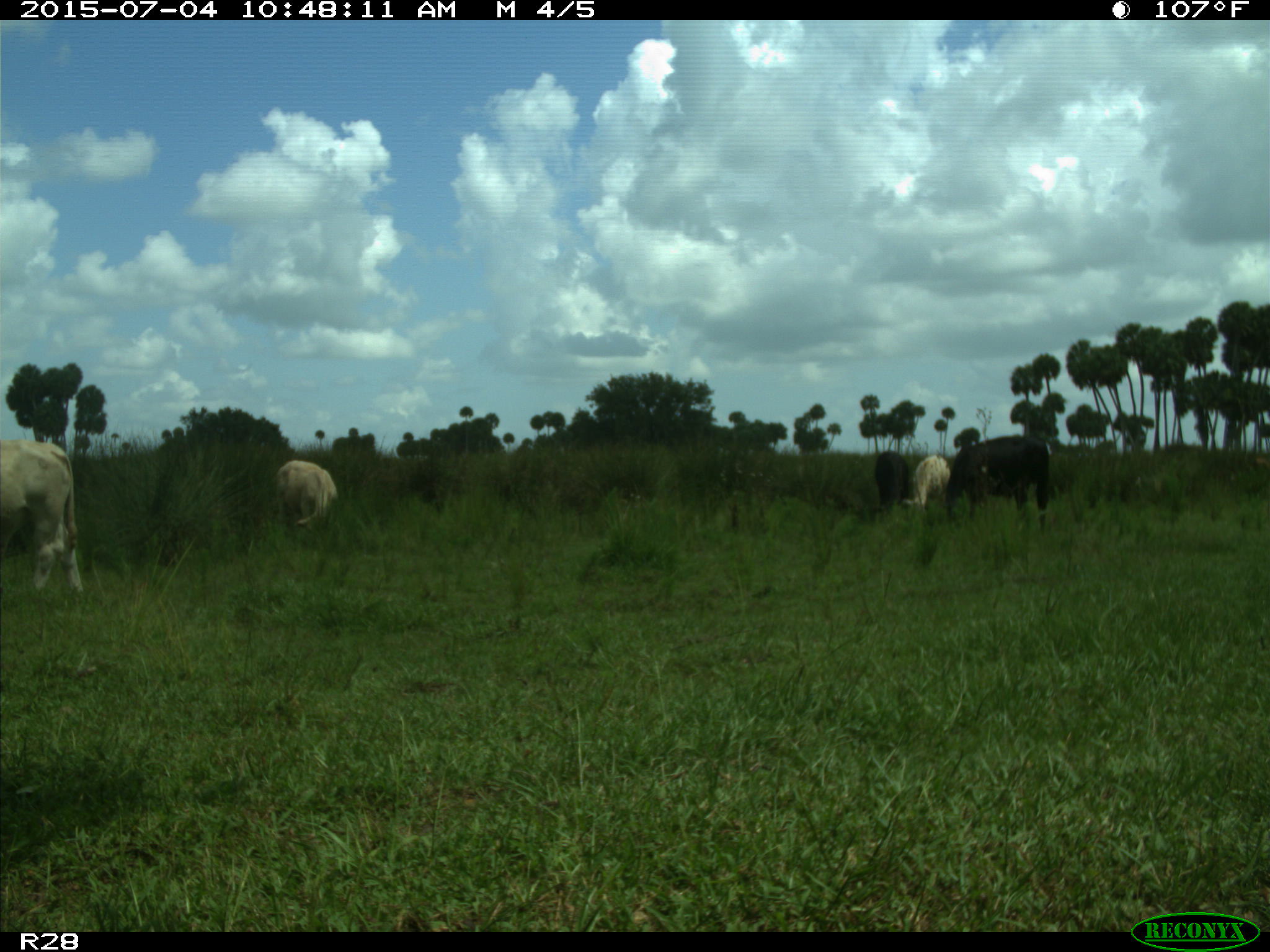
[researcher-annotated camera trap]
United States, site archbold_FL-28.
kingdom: Animalia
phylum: Chordata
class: Mammalia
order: Artiodactyla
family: Bovidae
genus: Bos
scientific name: Bos taurus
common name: domestic cow